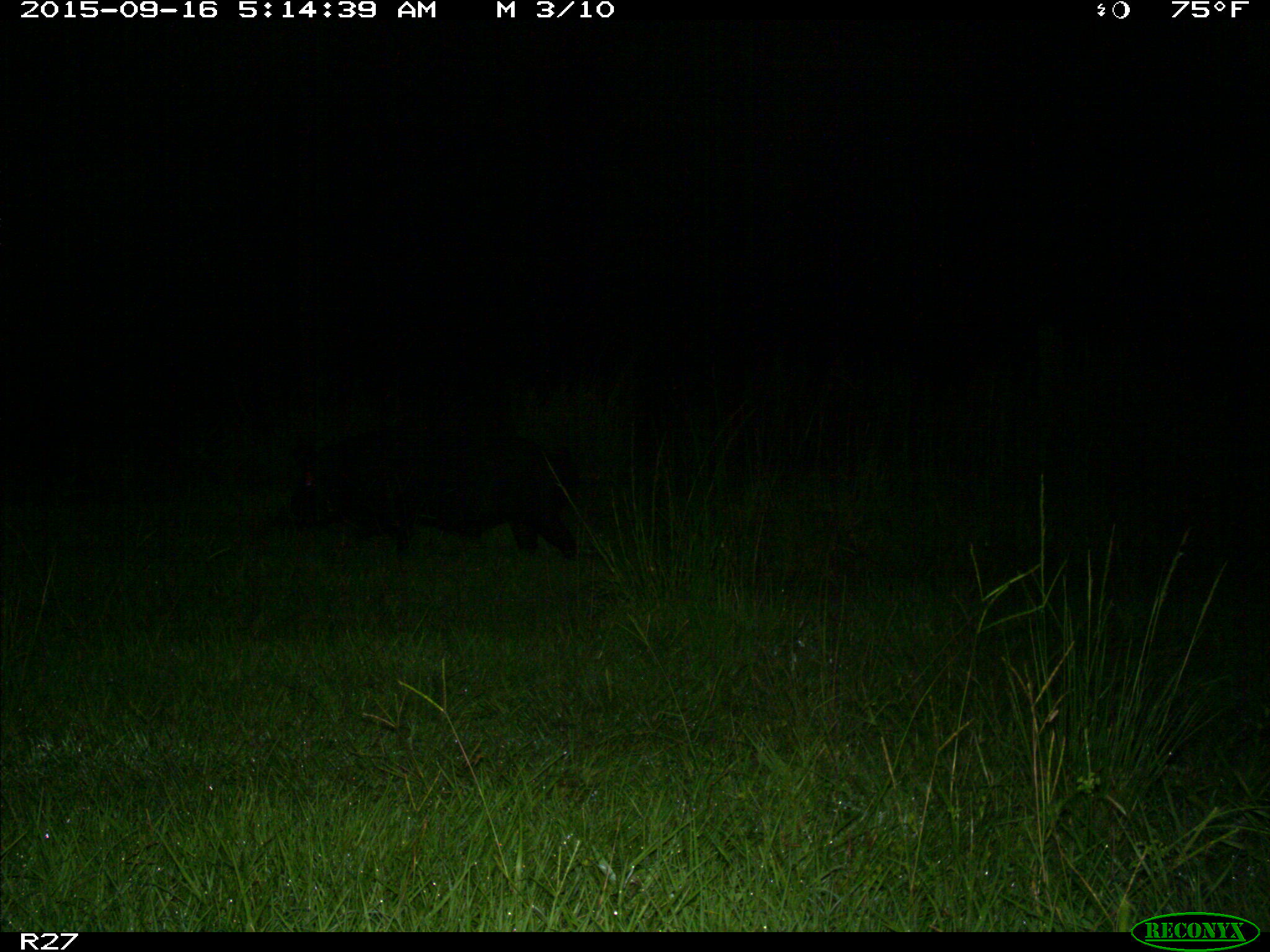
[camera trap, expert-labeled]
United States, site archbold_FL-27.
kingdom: Animalia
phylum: Chordata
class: Mammalia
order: Artiodactyla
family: Suidae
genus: Sus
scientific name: Sus scrofa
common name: wild boar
Sus scrofa (wild boar).